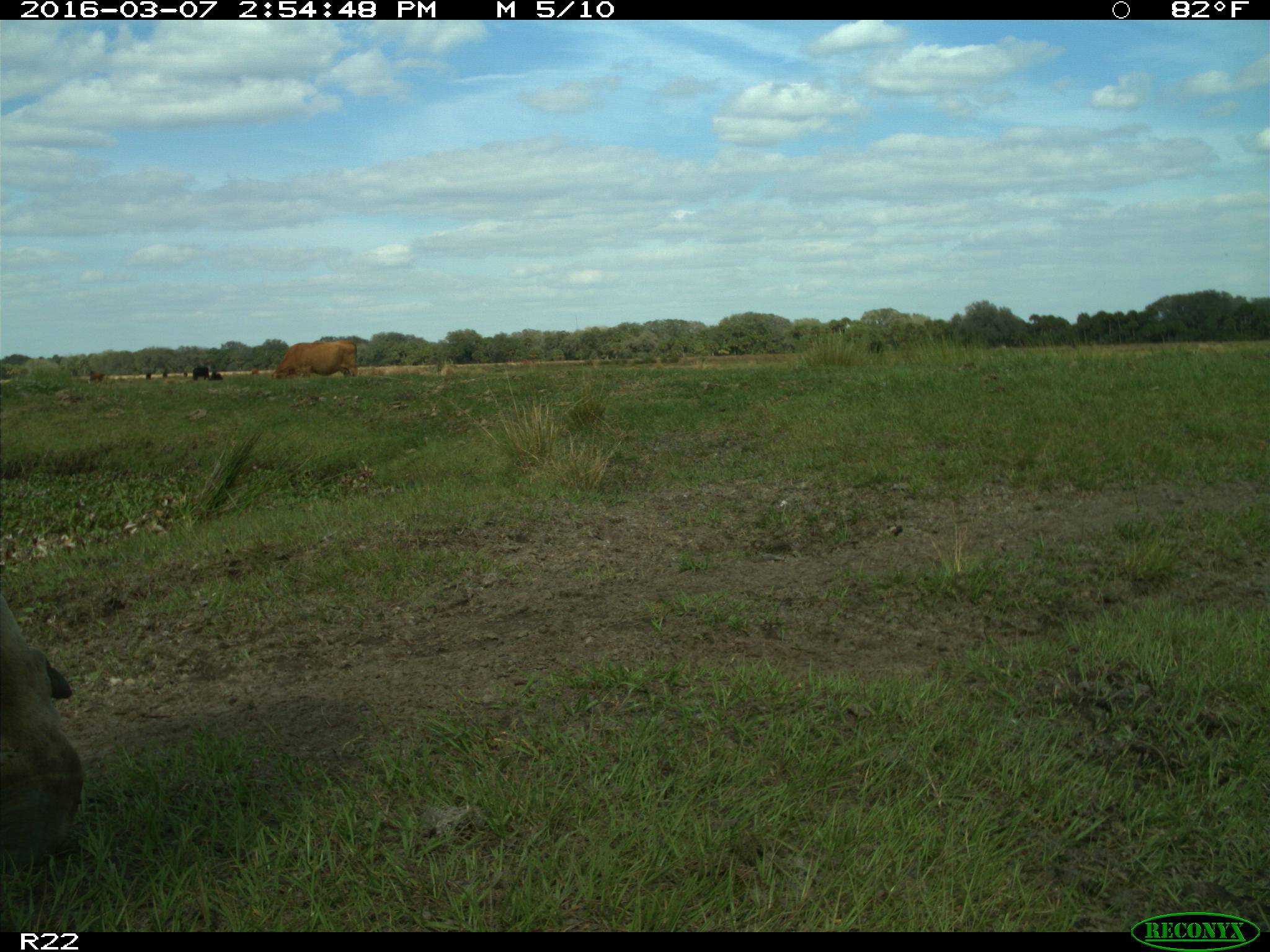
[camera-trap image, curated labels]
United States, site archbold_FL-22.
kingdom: Animalia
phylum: Chordata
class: Mammalia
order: Artiodactyla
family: Bovidae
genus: Bos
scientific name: Bos taurus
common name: domestic cow